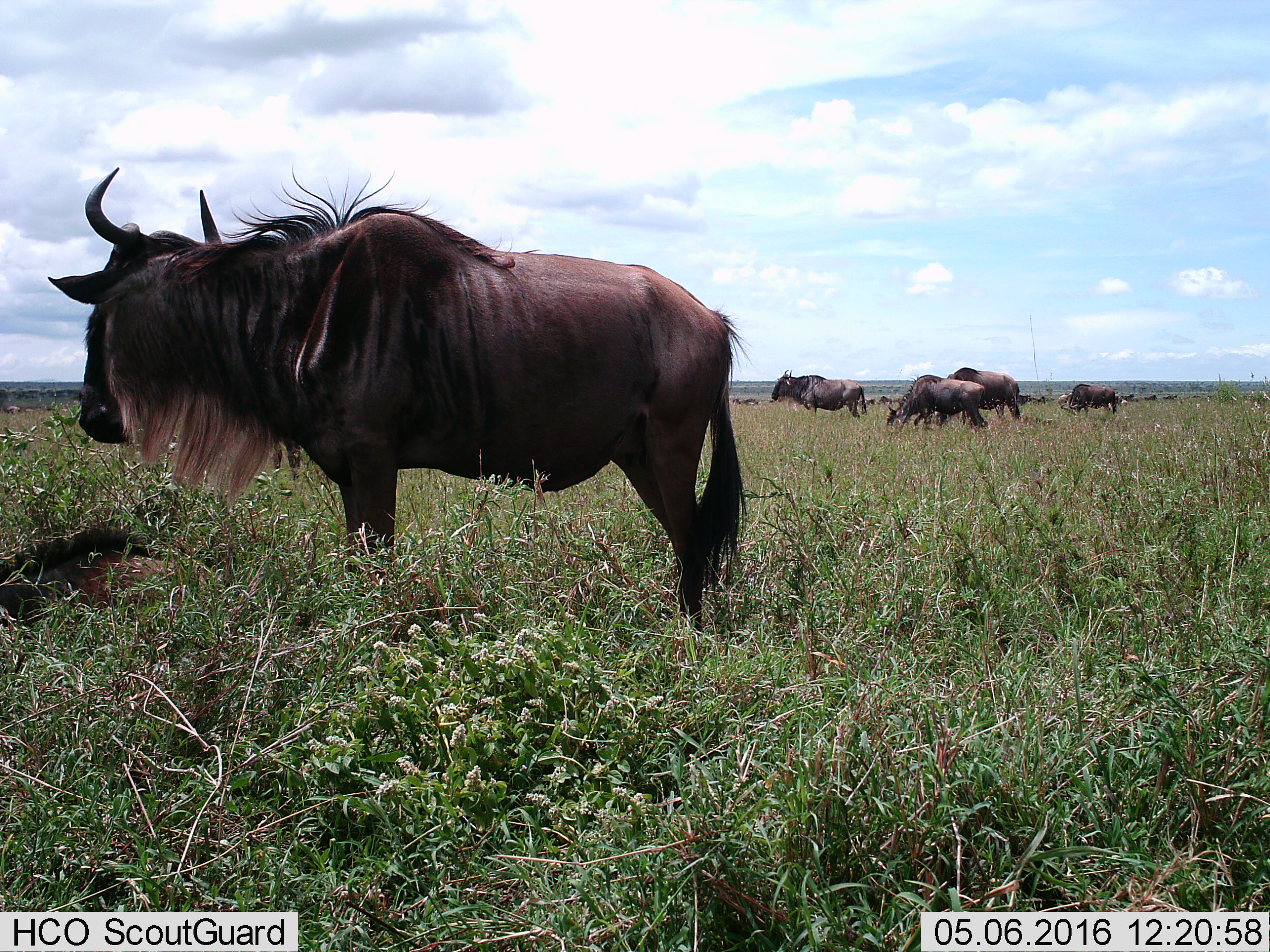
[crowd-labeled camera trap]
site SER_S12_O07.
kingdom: Animalia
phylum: Chordata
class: Mammalia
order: Artiodactyla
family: Bovidae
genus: Connochaetes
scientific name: Connochaetes taurinus taurinus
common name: blue wildebeest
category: wildebeestblue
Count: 11-50.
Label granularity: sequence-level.